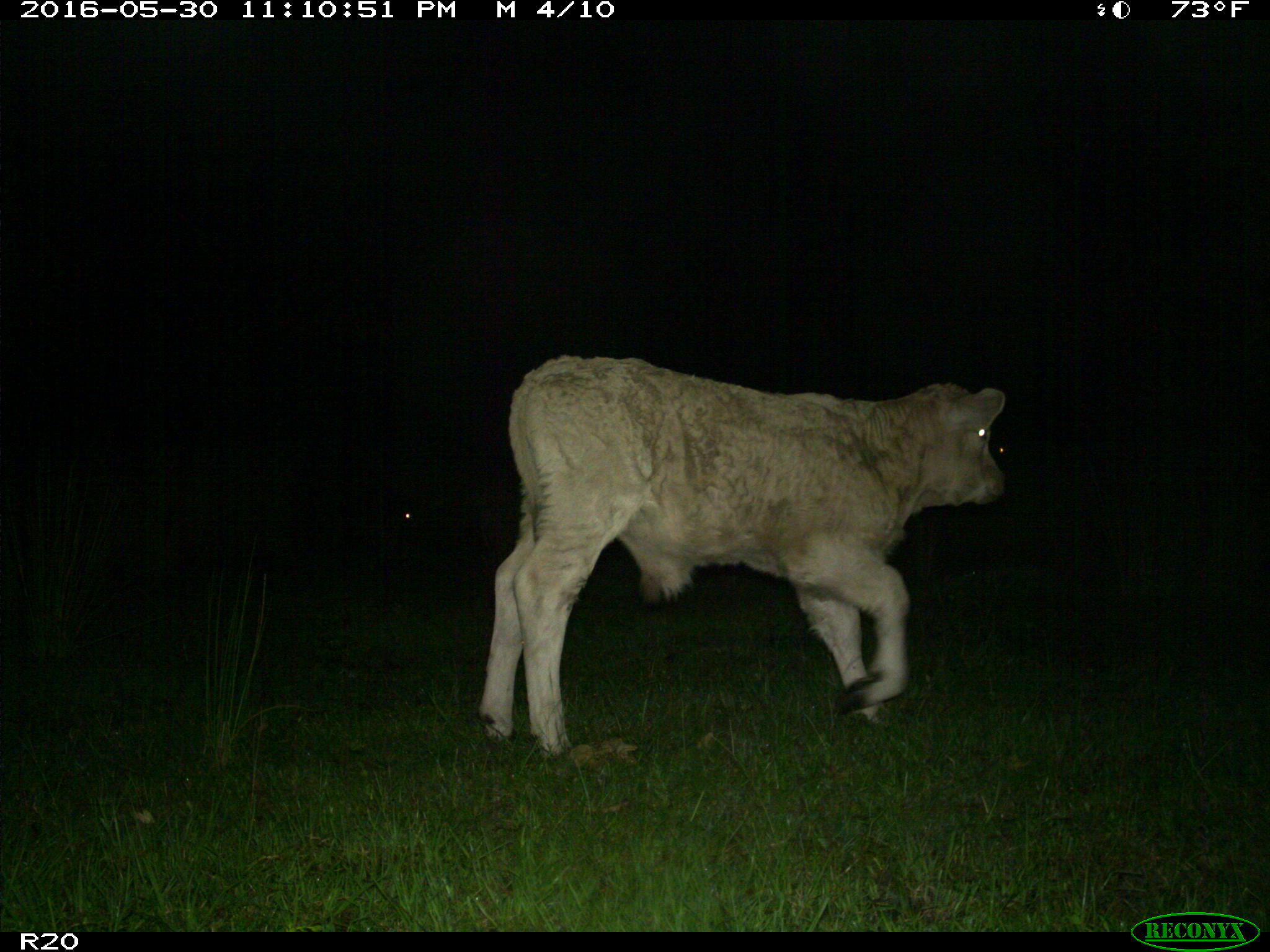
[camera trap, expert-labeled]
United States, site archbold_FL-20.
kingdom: Animalia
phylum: Chordata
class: Mammalia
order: Artiodactyla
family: Bovidae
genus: Bos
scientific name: Bos taurus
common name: domestic cow